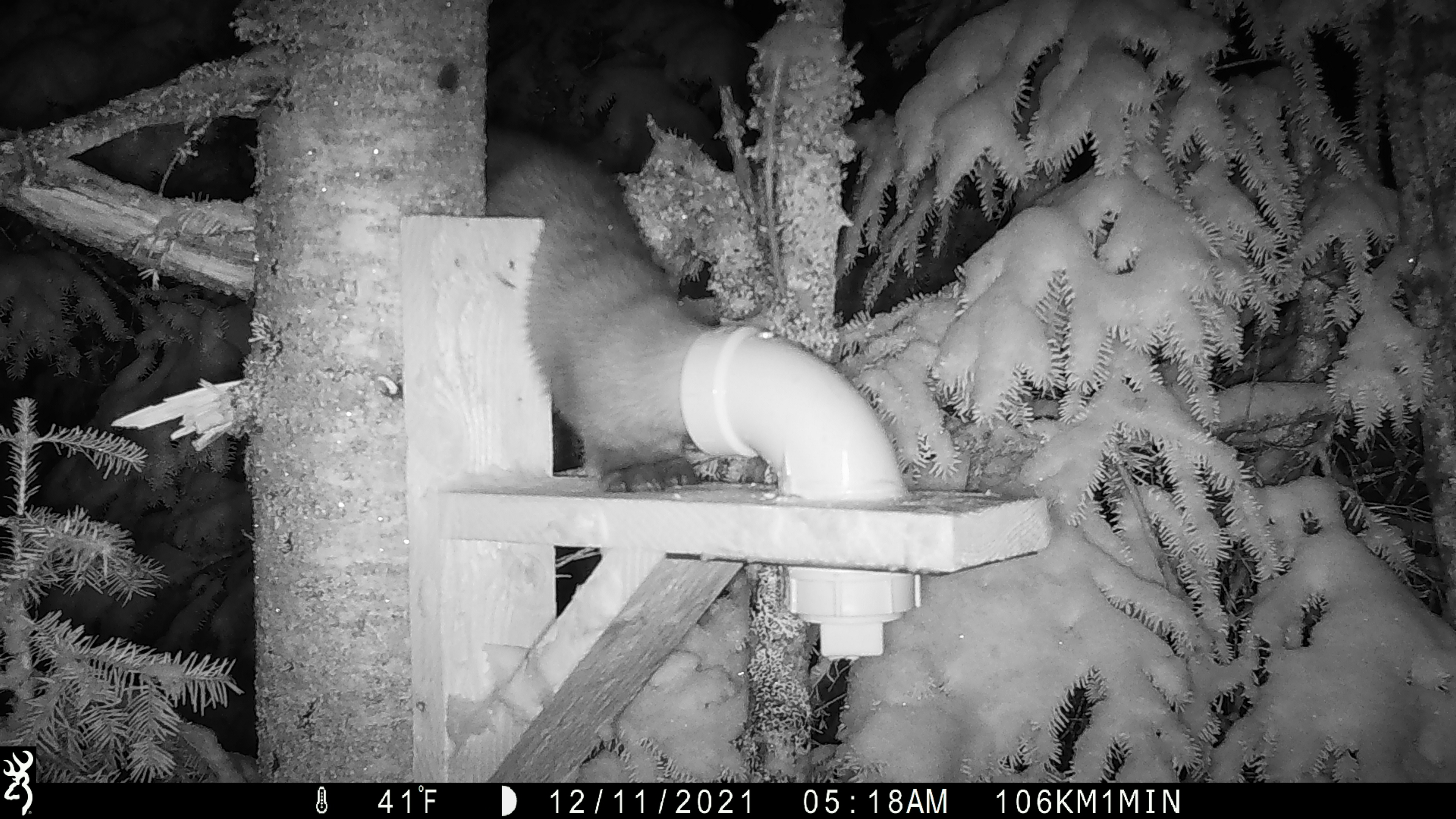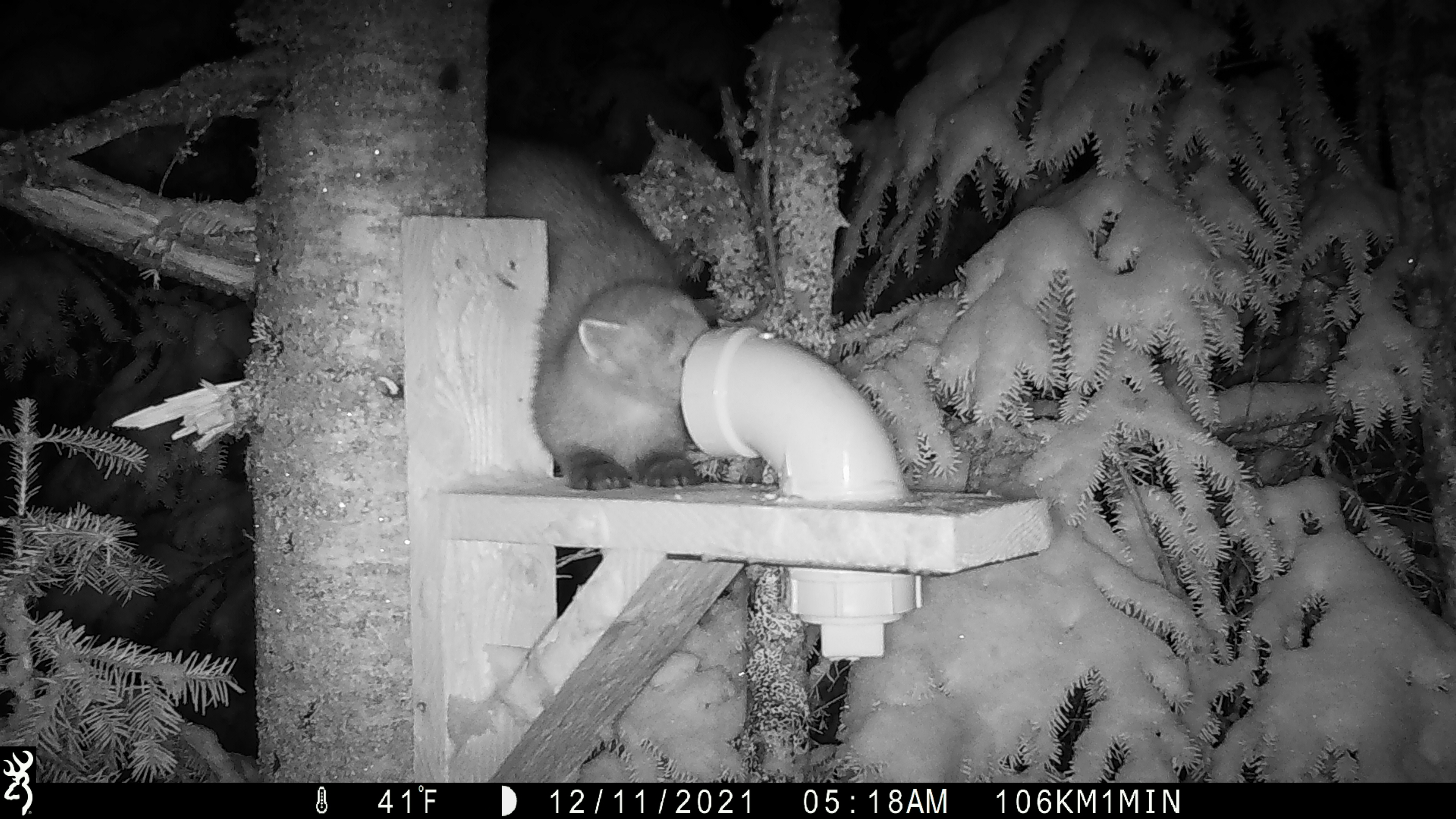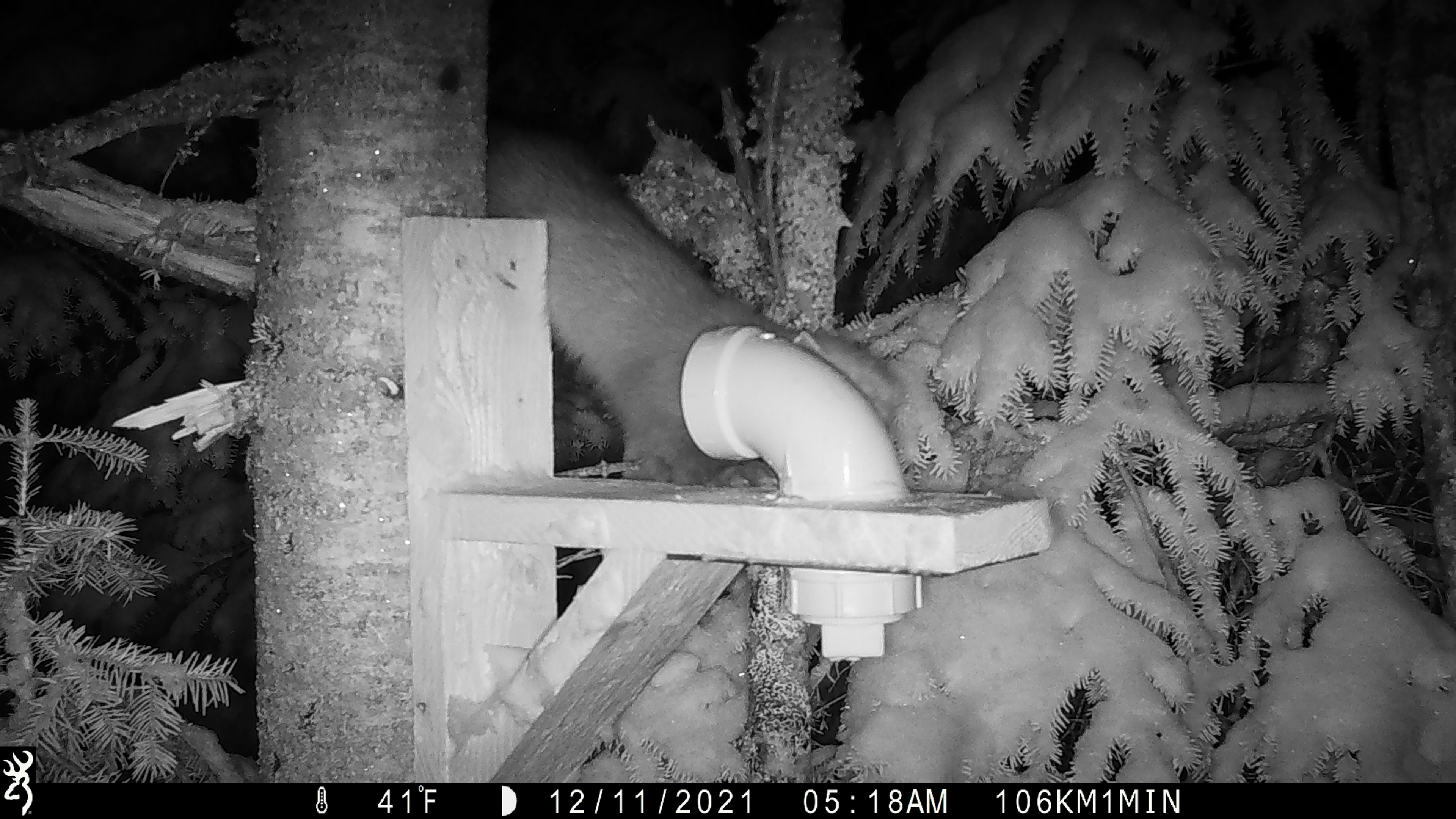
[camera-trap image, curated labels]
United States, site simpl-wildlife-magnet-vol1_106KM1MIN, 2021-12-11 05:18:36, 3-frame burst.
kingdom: Animalia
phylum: Chordata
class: Mammalia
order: Carnivora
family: Mustelidae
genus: Martes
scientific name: Martes americana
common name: american marten